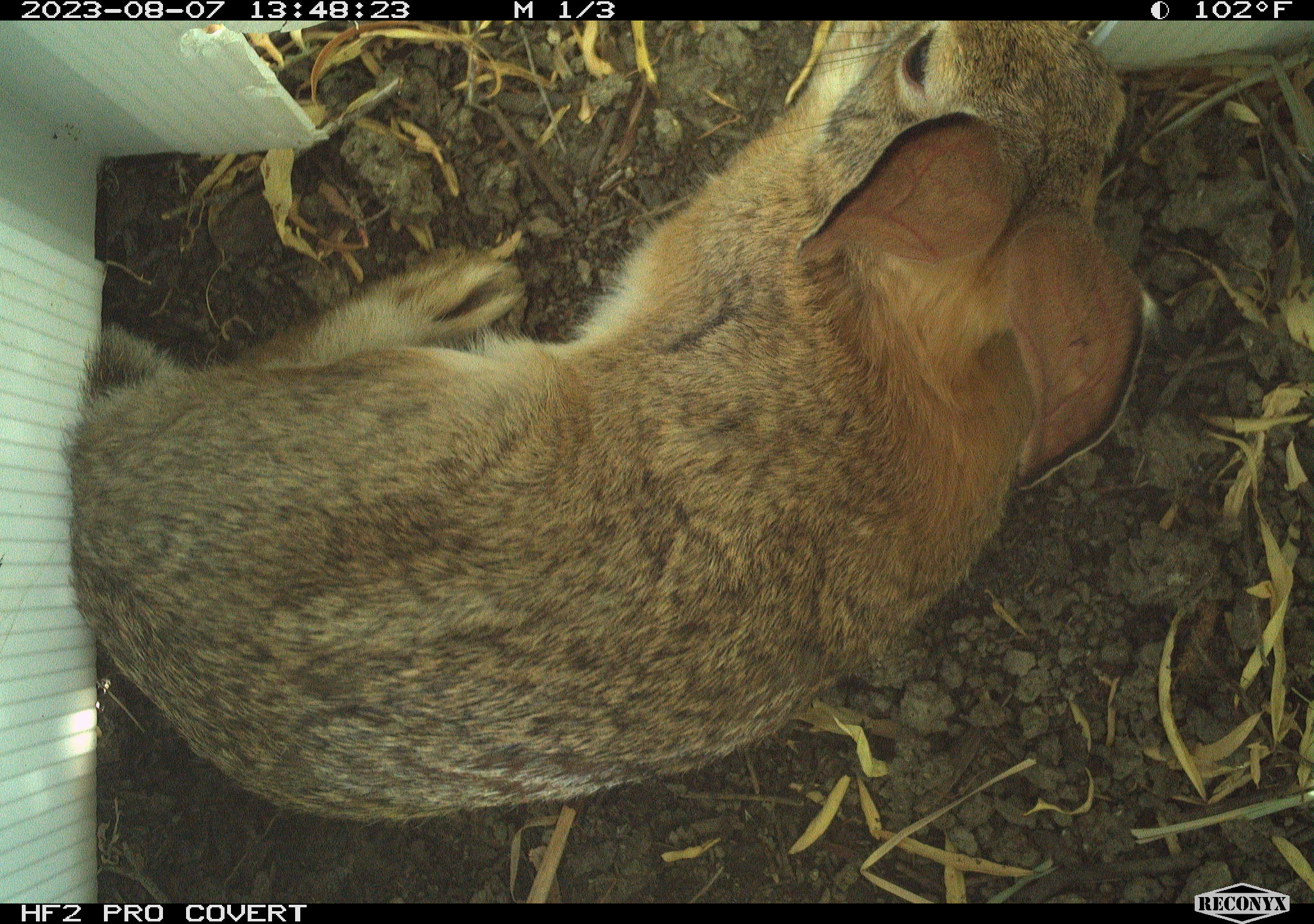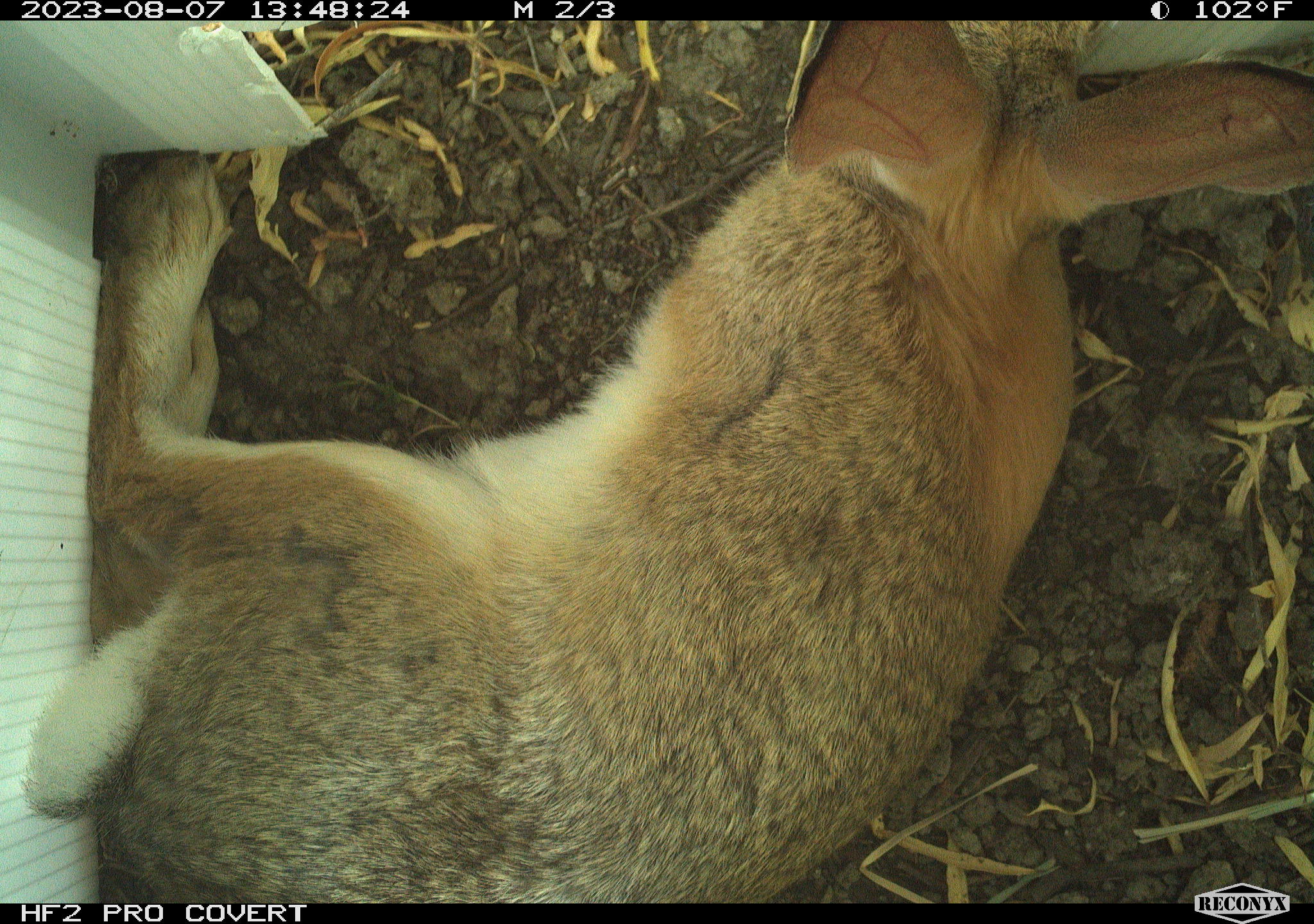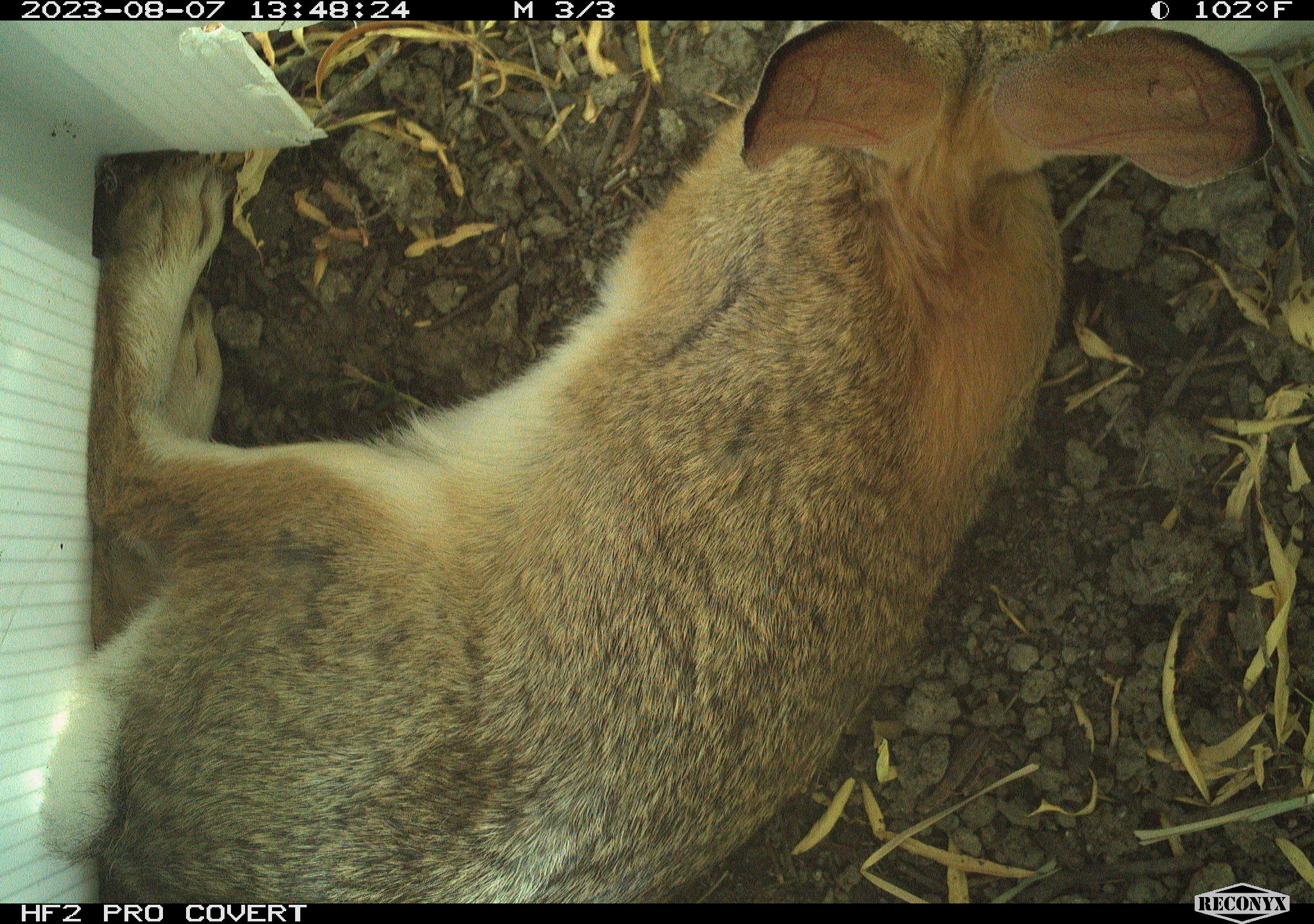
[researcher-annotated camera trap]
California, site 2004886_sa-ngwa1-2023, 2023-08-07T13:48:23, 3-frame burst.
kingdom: Animalia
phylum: Chordata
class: Mammalia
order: Lagomorpha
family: Leporidae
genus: Sylvilagus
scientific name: Sylvilagus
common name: cottontail rabbits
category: sylvilagus species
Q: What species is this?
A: Sylvilagus species (cottontail rabbits) (Sylvilagus).